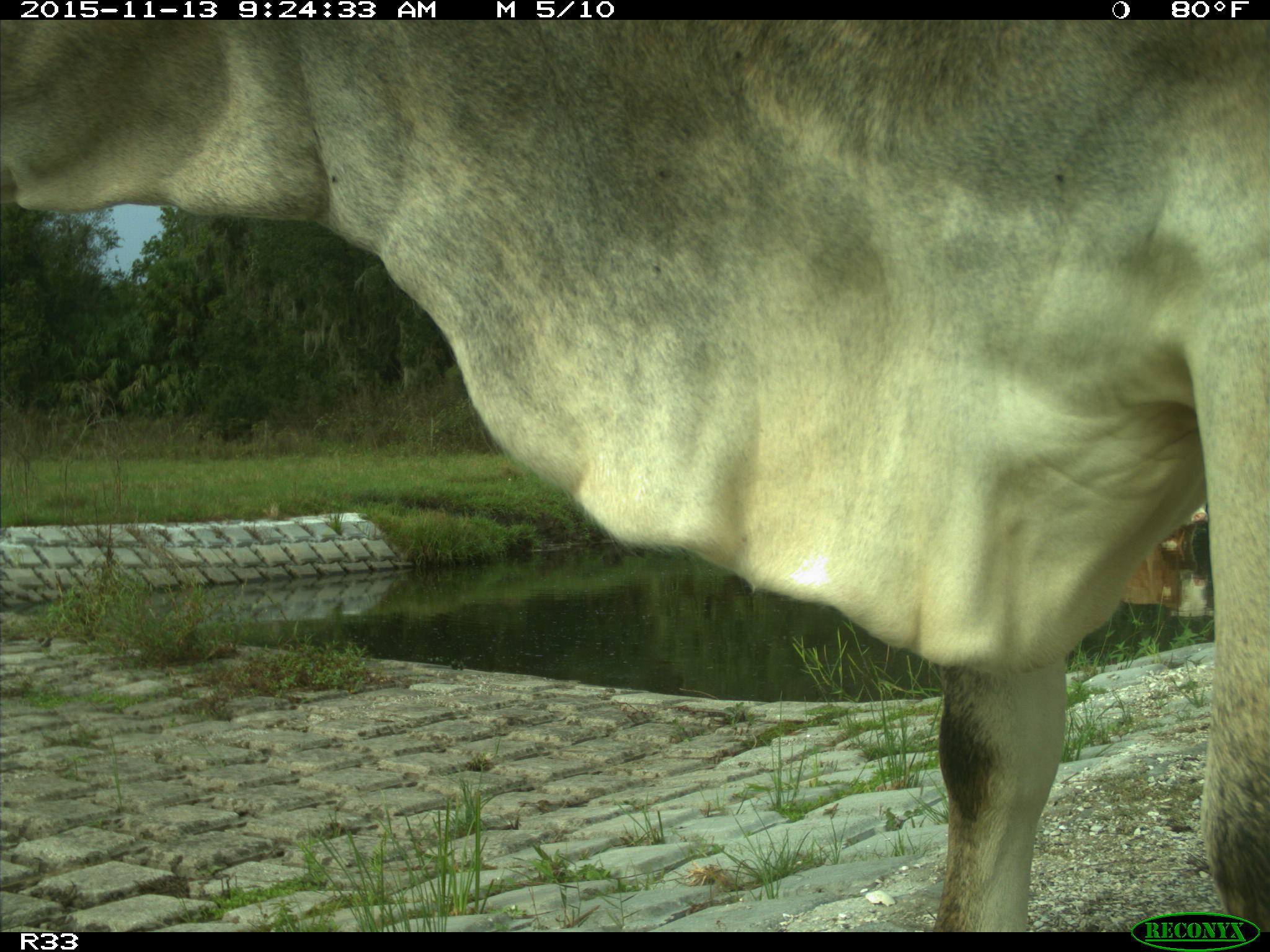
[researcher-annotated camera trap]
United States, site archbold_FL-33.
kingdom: Animalia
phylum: Chordata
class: Mammalia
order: Artiodactyla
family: Bovidae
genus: Bos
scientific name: Bos taurus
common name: domestic cow